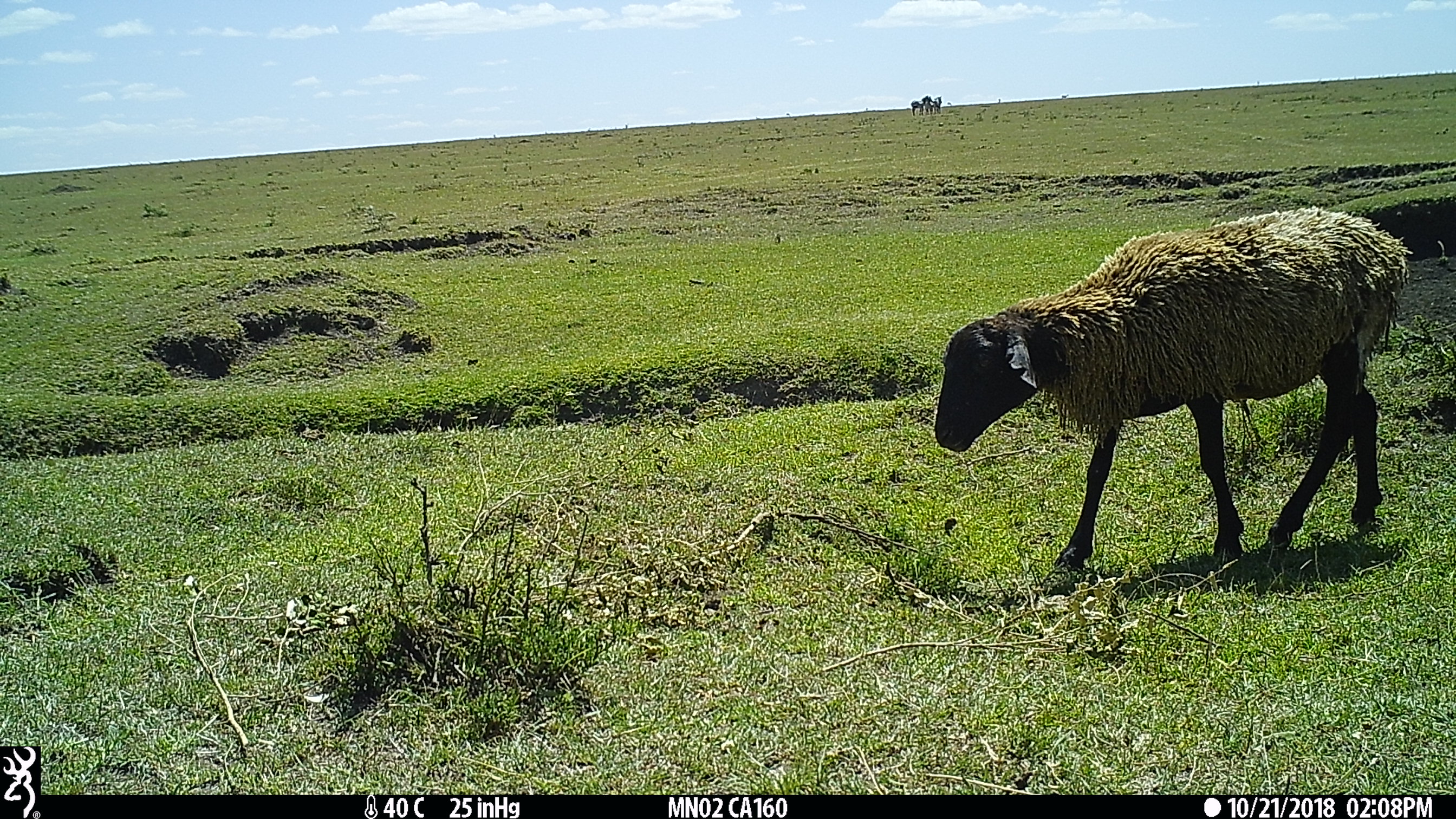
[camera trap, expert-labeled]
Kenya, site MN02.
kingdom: Animalia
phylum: Chordata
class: Mammalia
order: Artiodactyla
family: Bovidae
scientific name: Bovidae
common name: sheep or goat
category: shoat